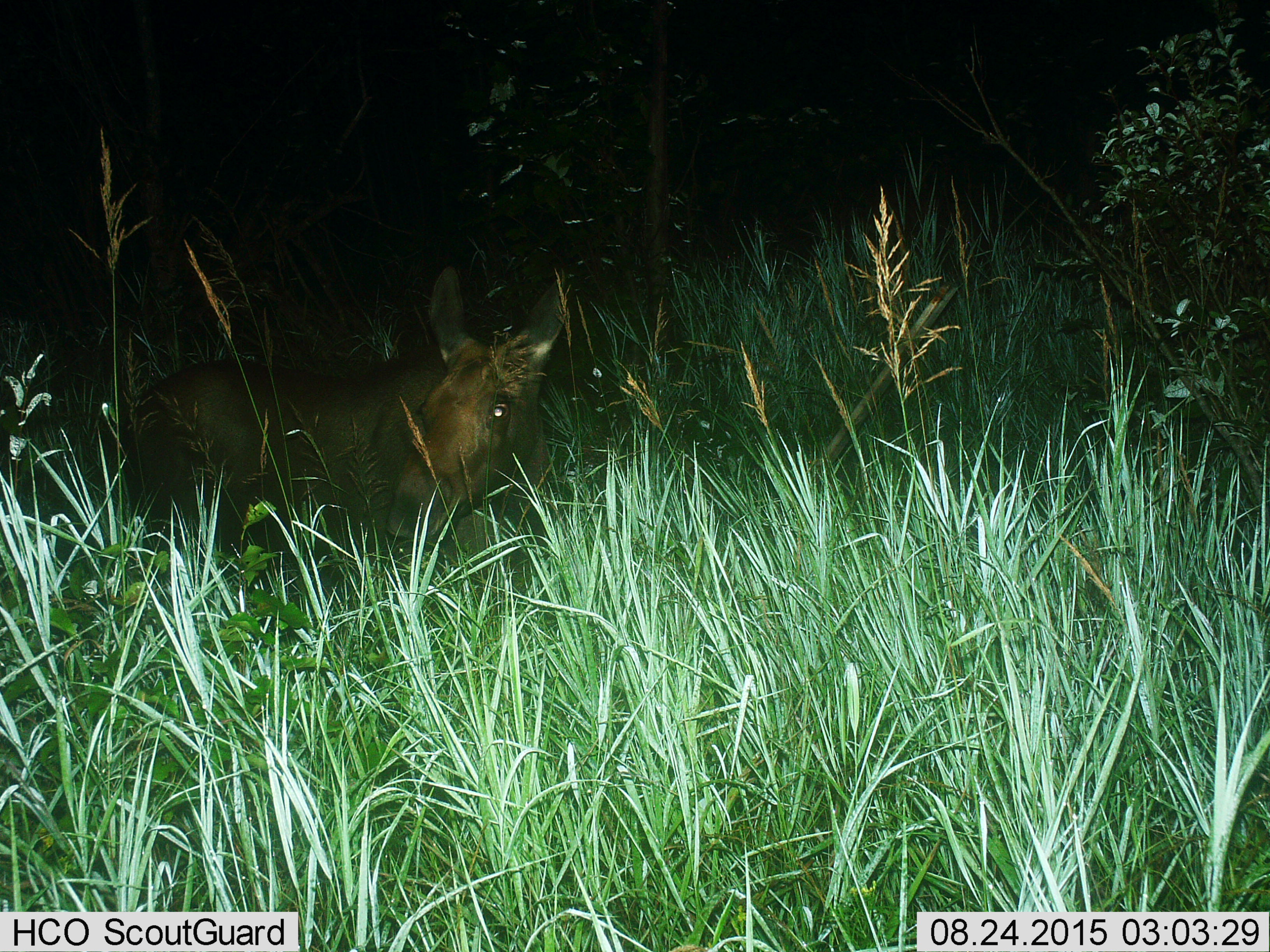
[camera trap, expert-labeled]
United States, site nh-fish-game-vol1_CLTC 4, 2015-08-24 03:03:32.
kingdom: Animalia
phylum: Chordata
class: Mammalia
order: Artiodactyla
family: Cervidae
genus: Alces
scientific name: Alces alces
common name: moose